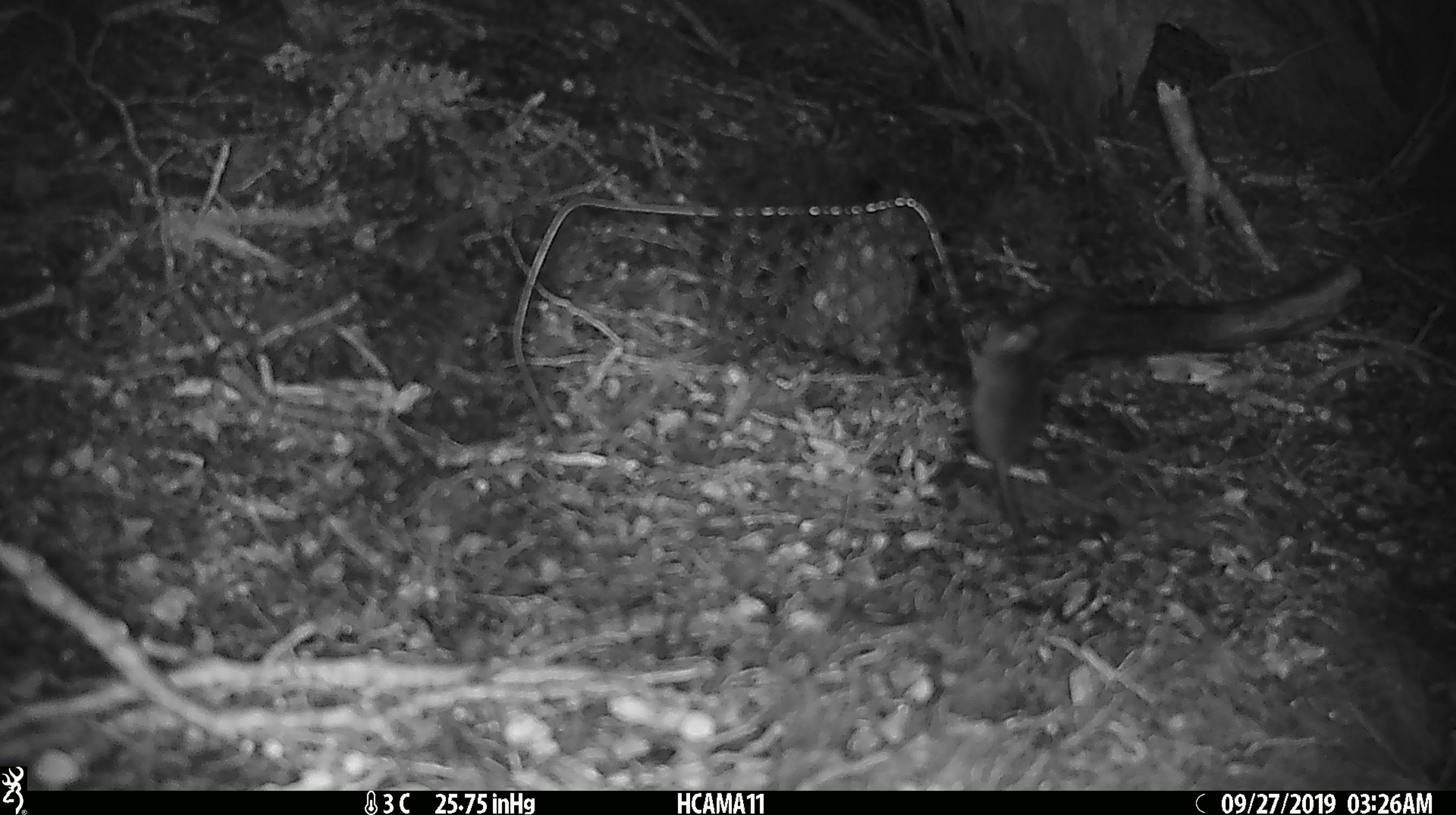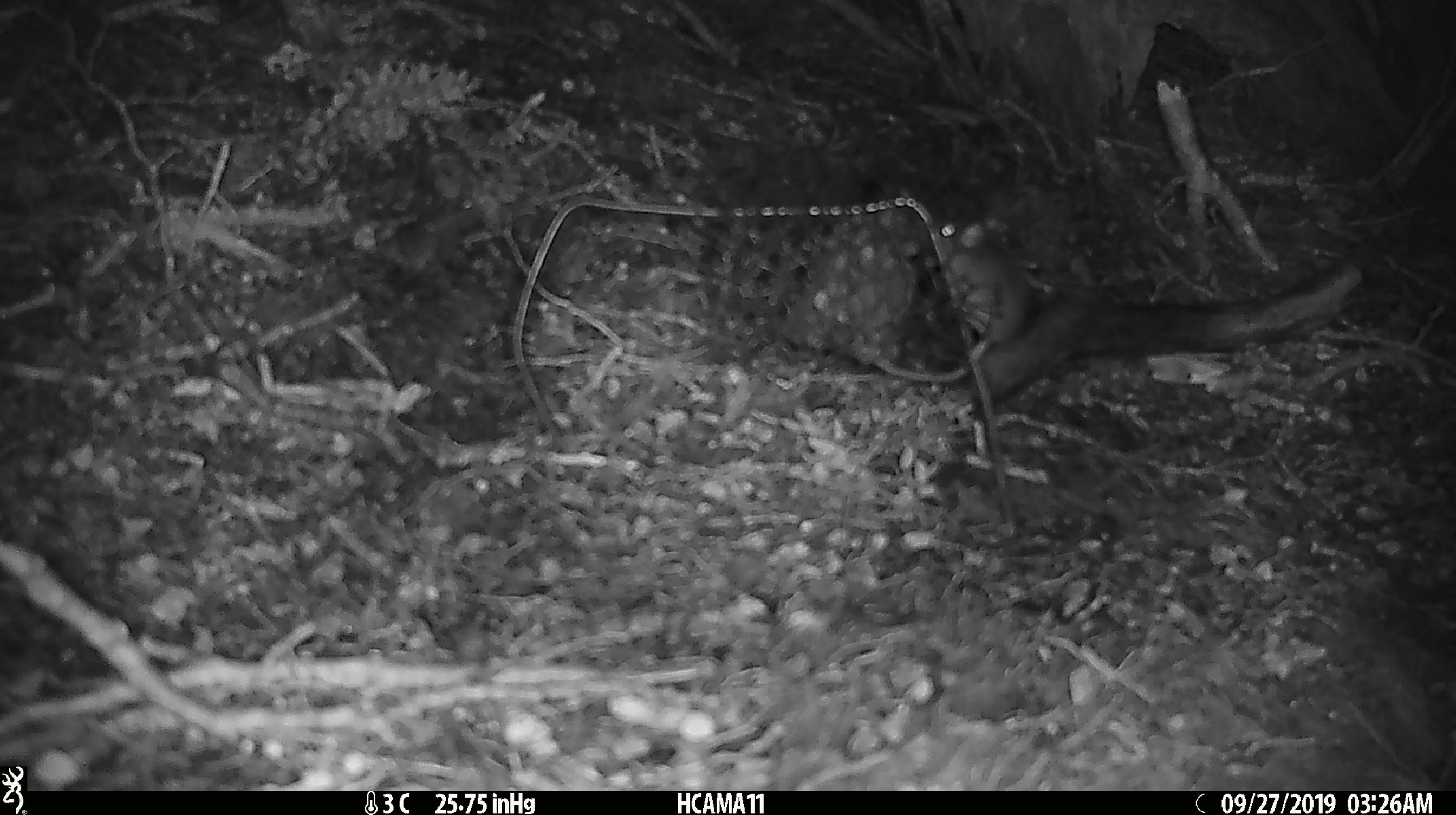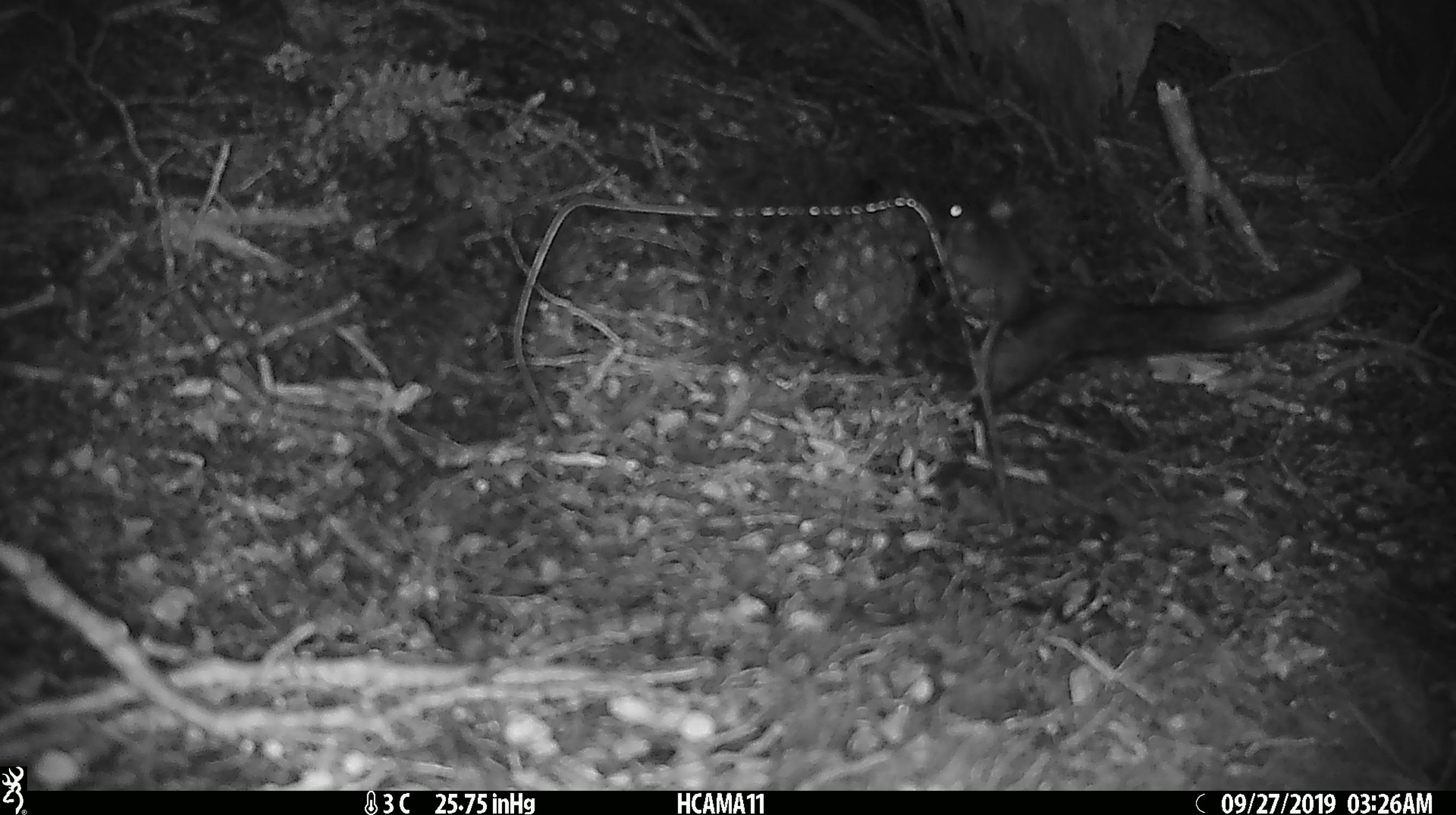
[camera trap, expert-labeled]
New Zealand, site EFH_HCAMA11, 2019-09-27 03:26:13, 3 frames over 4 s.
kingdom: Animalia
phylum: Chordata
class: Mammalia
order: Rodentia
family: Muridae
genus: Mus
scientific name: Mus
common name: mouse